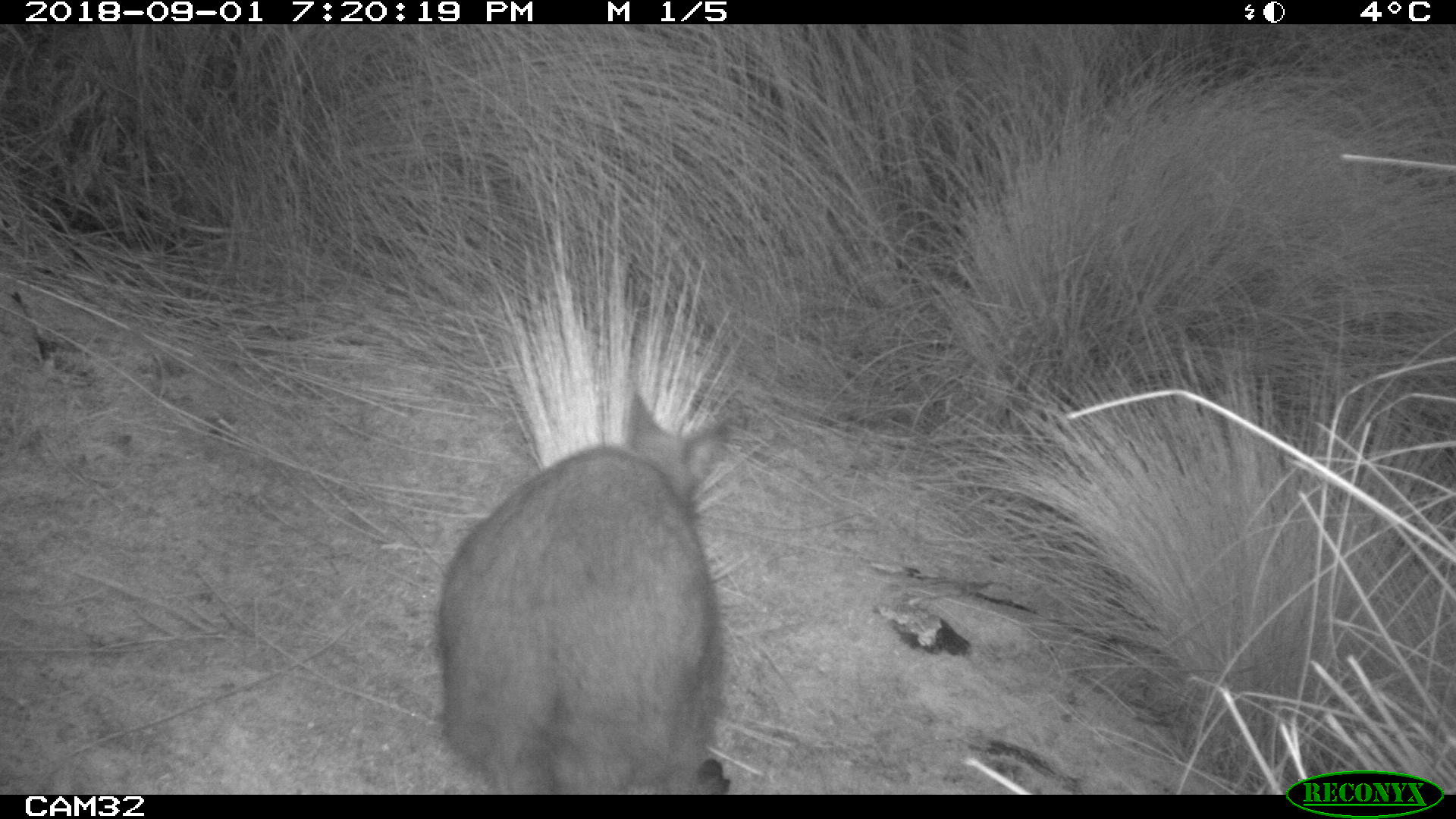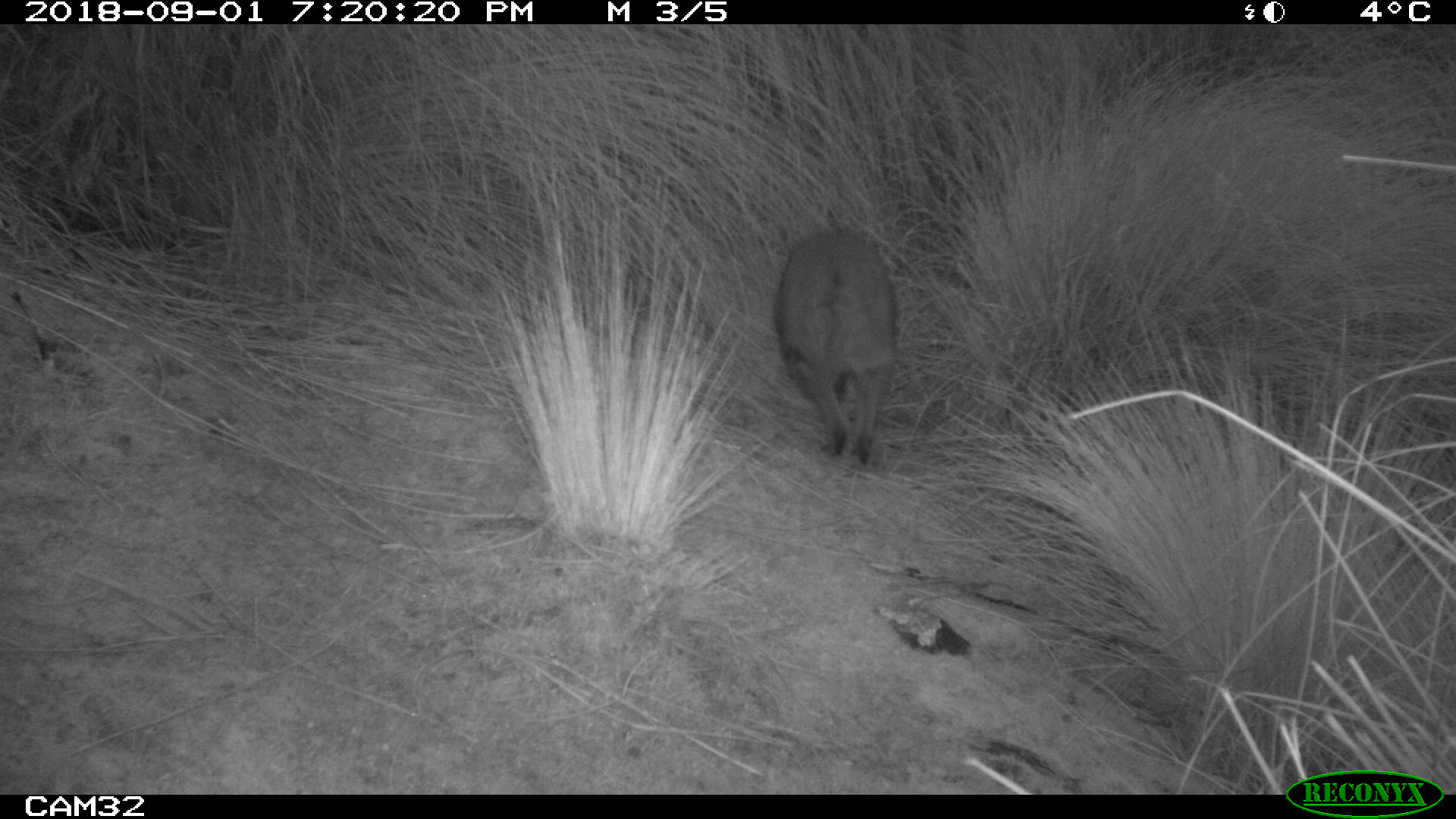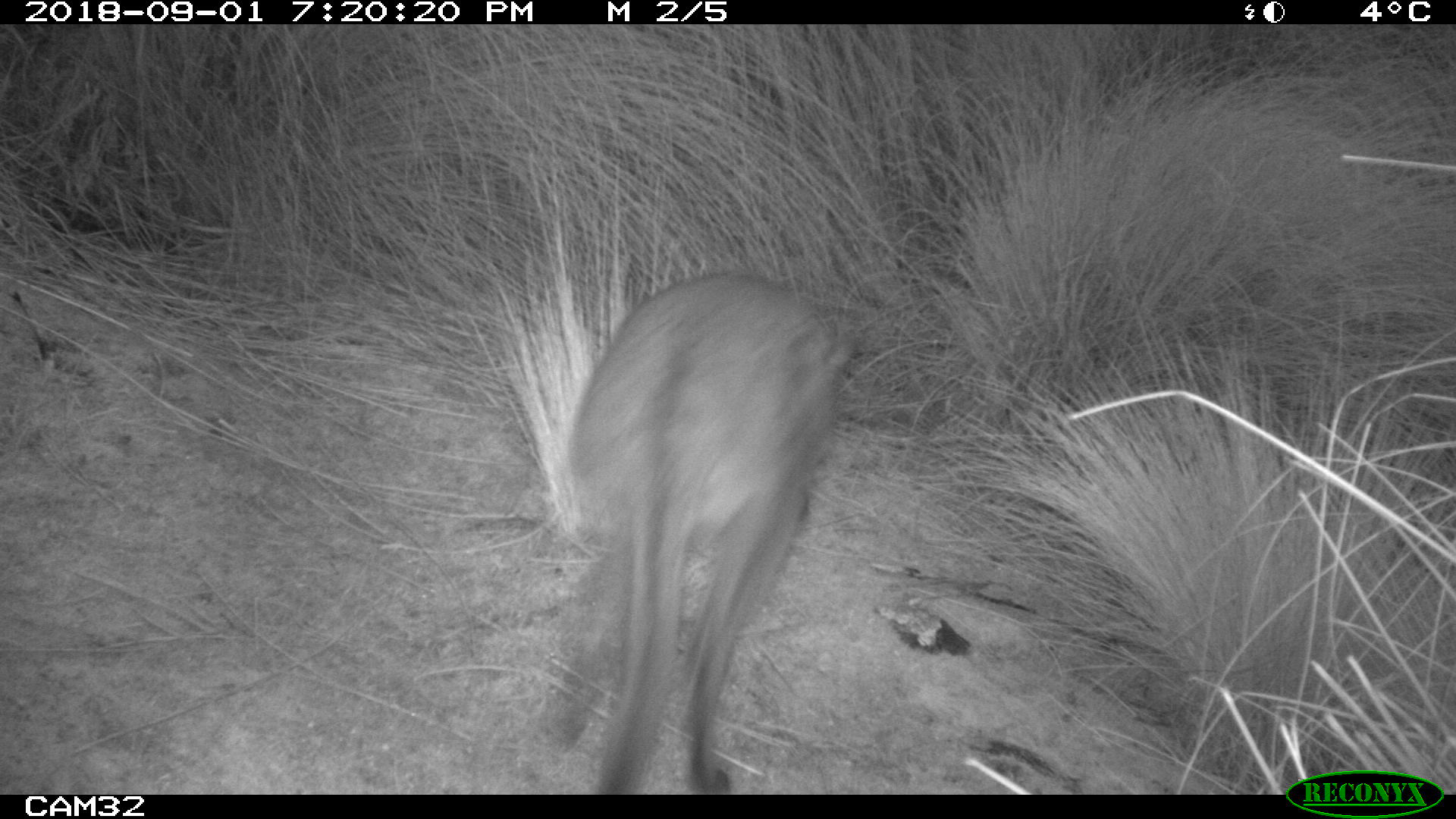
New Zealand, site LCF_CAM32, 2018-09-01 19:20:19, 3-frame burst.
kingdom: Animalia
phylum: Chordata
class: Mammalia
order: Diprotodontia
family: Macropodidae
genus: Notamacropus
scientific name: Notamacropus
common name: wallaby